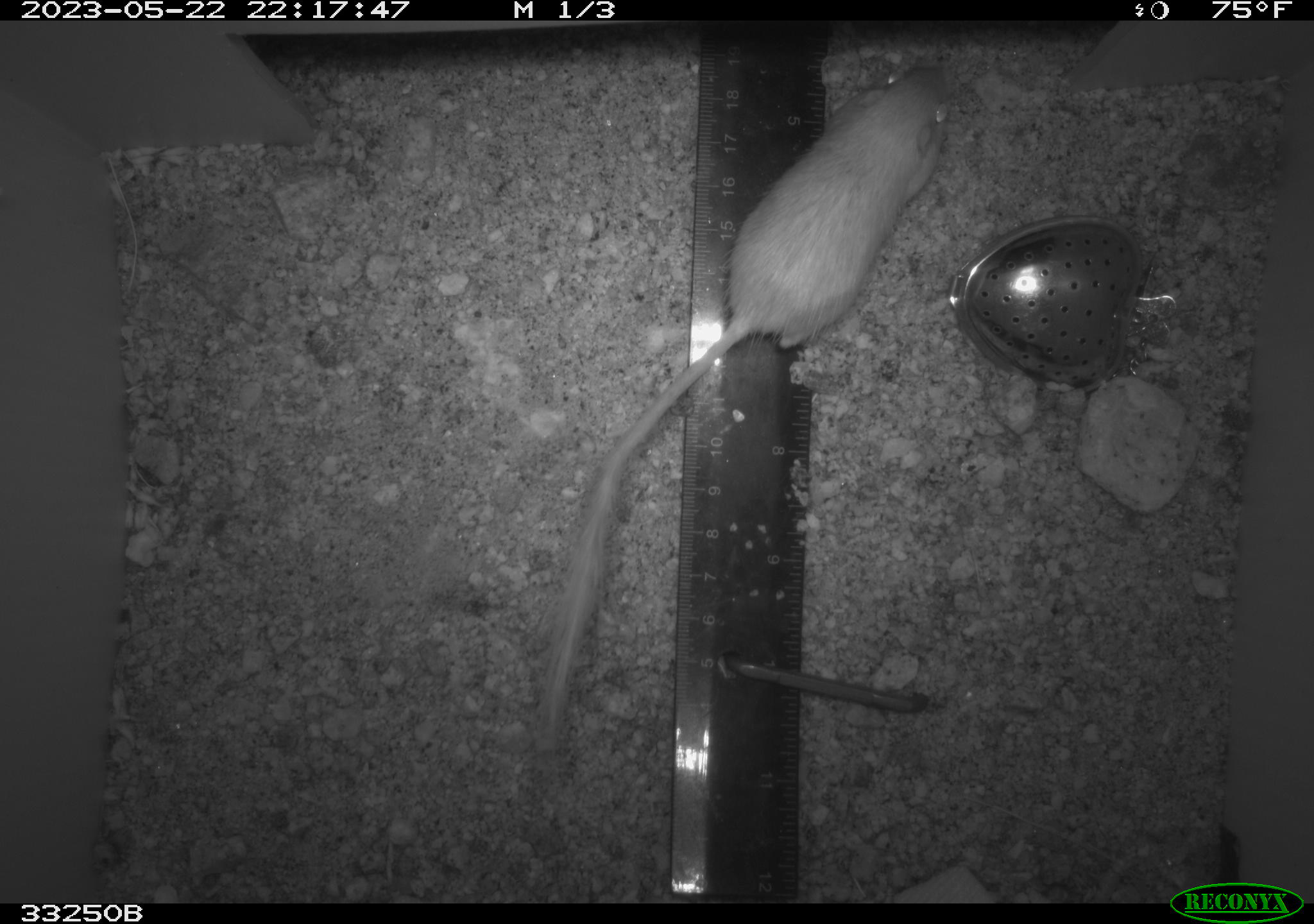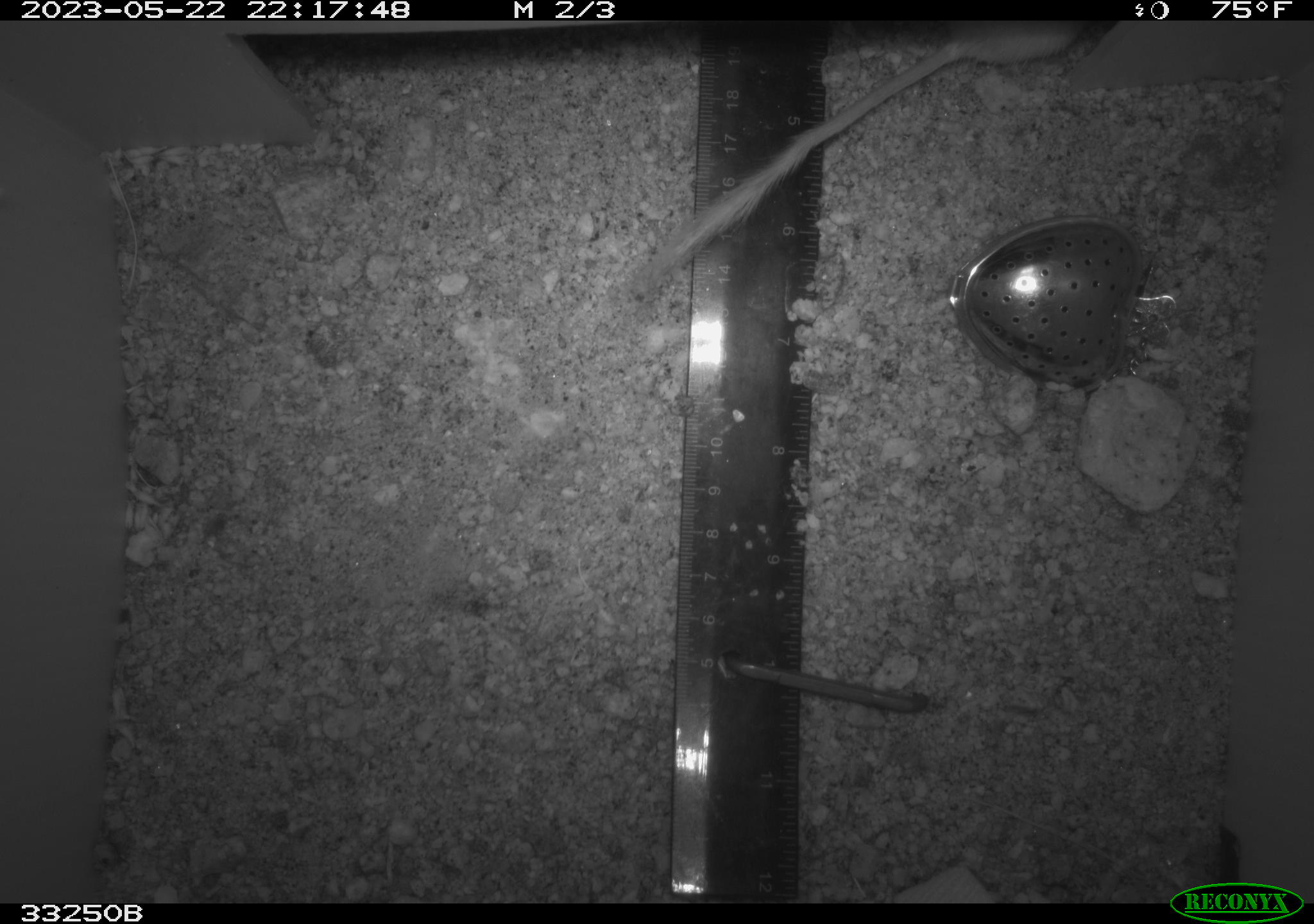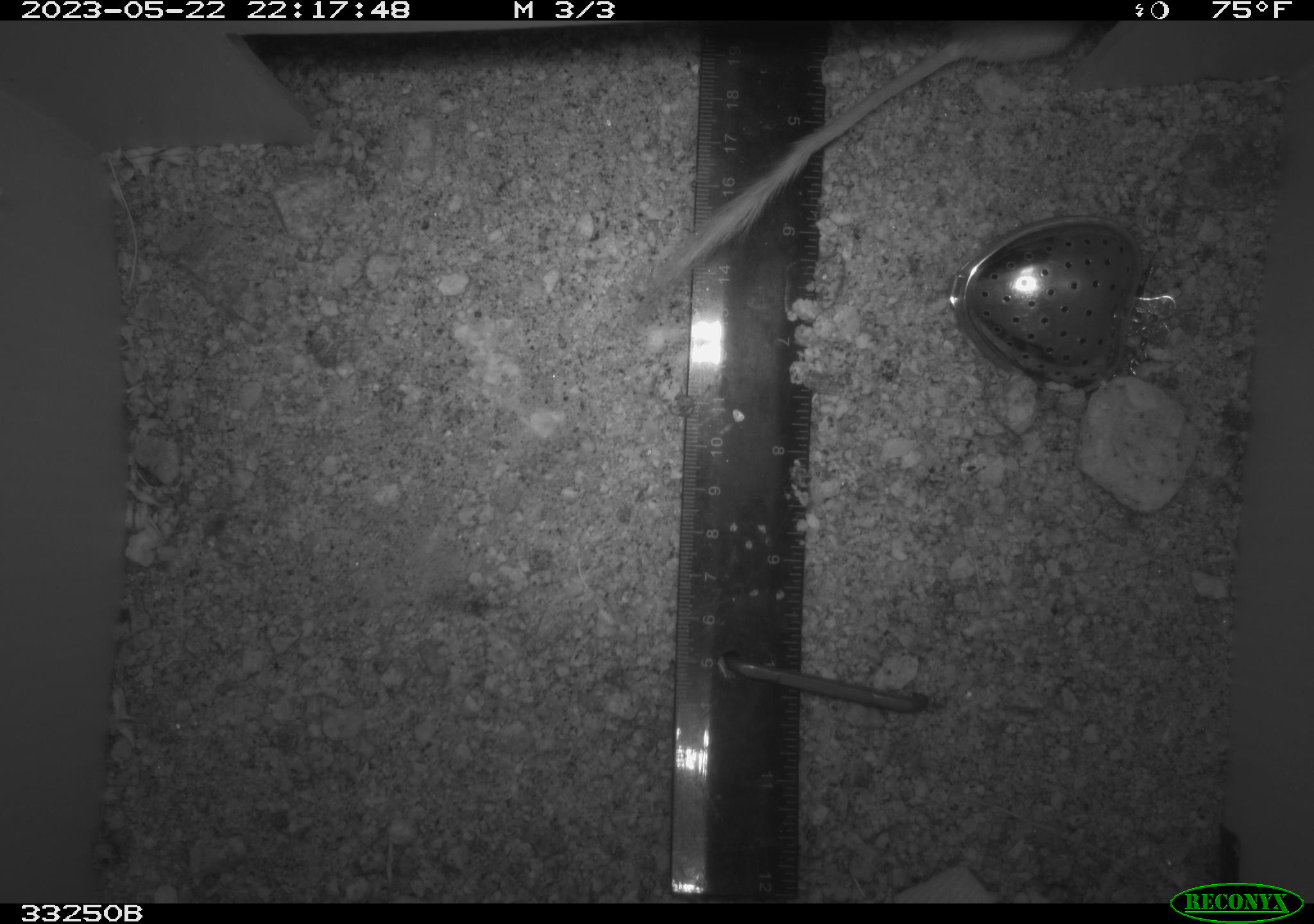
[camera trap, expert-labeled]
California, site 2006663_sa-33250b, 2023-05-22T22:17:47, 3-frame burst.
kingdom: Animalia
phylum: Chordata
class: Mammalia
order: Rodentia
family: Heteromyidae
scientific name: Heteromyidae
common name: kangaroo rats and pocket mice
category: heteromyidae family